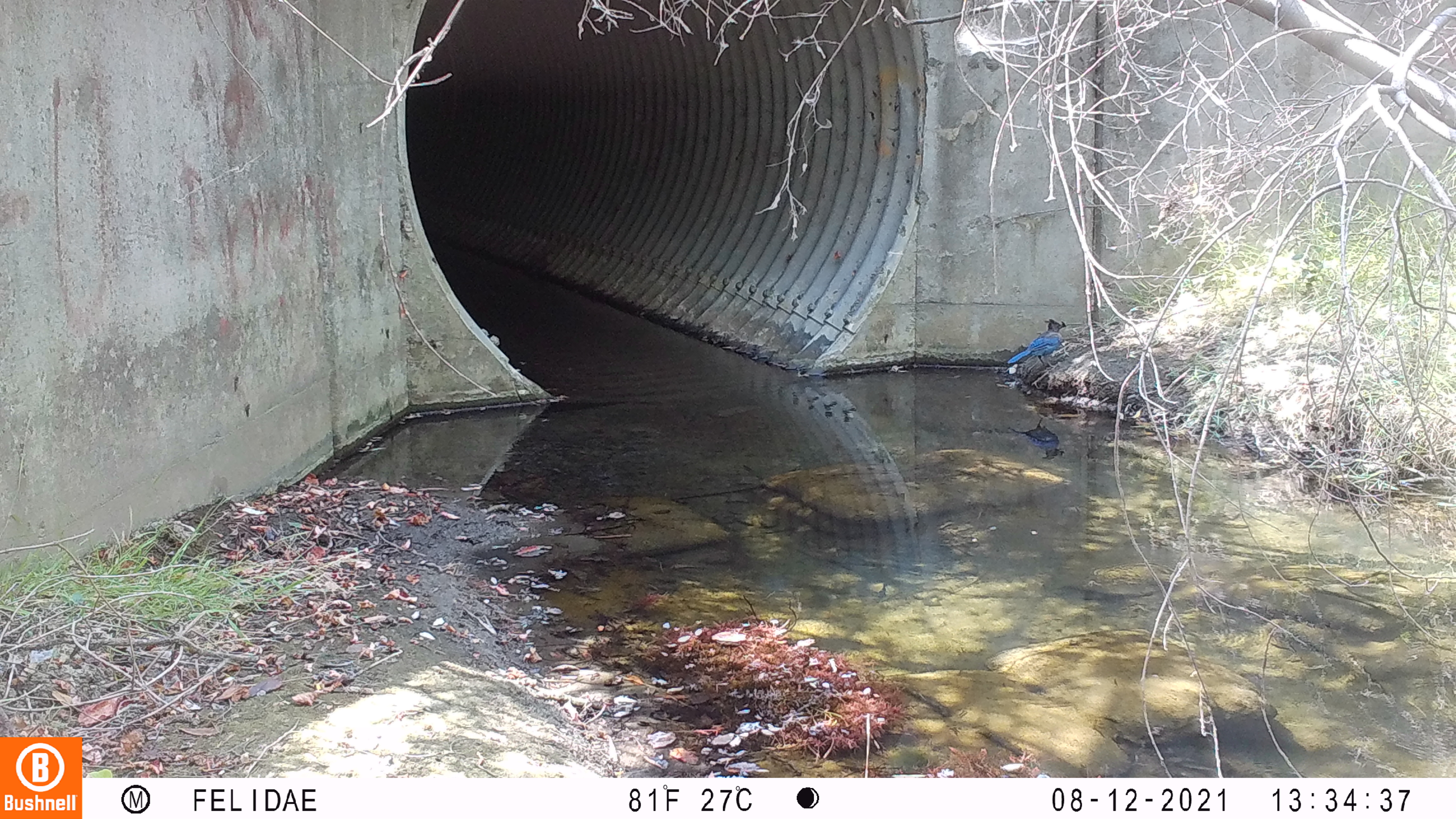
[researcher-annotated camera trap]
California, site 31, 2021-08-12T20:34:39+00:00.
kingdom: Animalia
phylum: Chordata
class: Aves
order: Passeriformes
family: Corvidae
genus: Cyanocitta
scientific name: Cyanocitta stelleri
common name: steller's jay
Steller's jay (Cyanocitta stelleri).